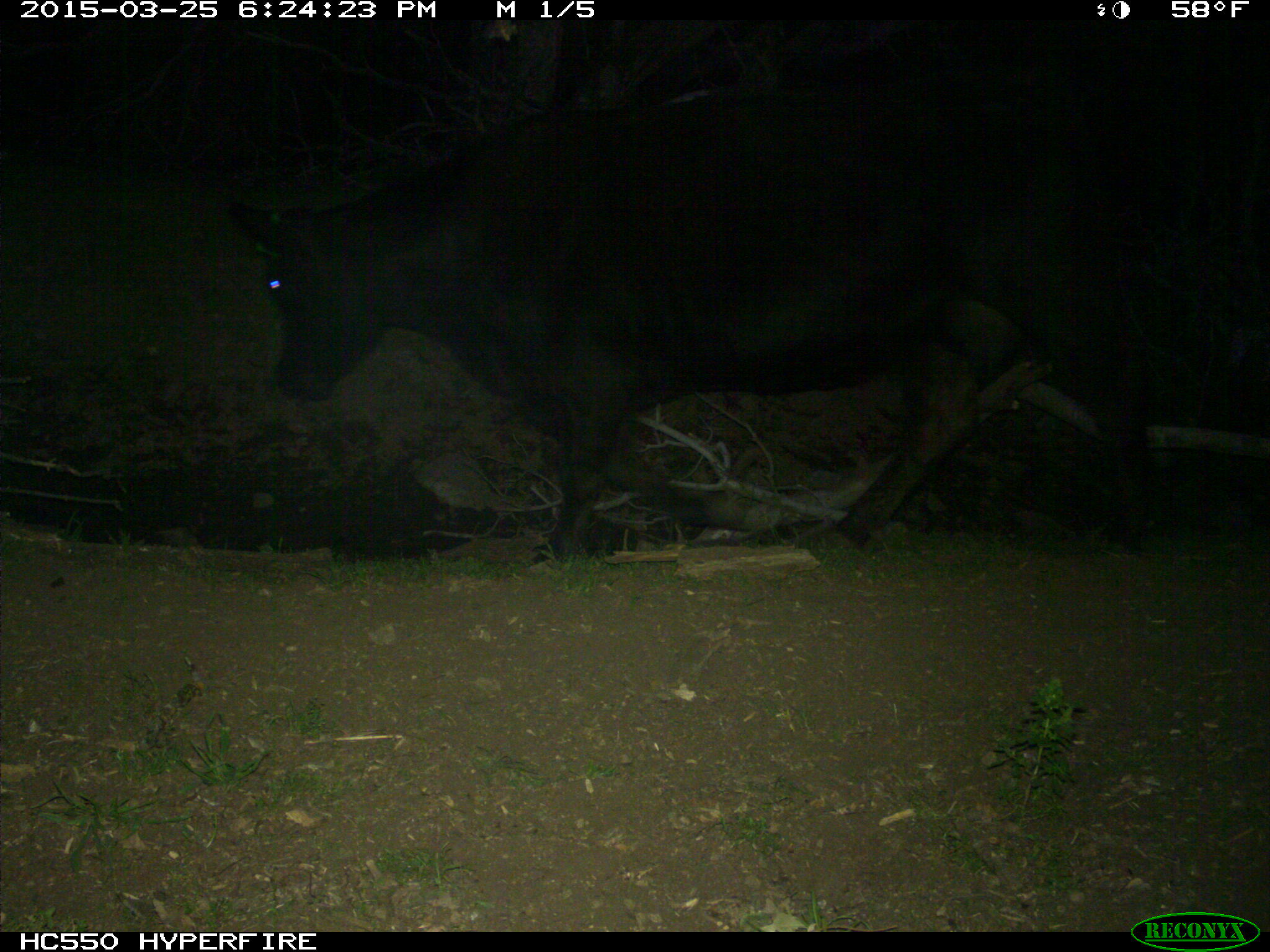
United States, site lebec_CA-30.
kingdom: Animalia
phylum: Chordata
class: Mammalia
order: Artiodactyla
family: Bovidae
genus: Bos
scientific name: Bos taurus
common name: domestic cow